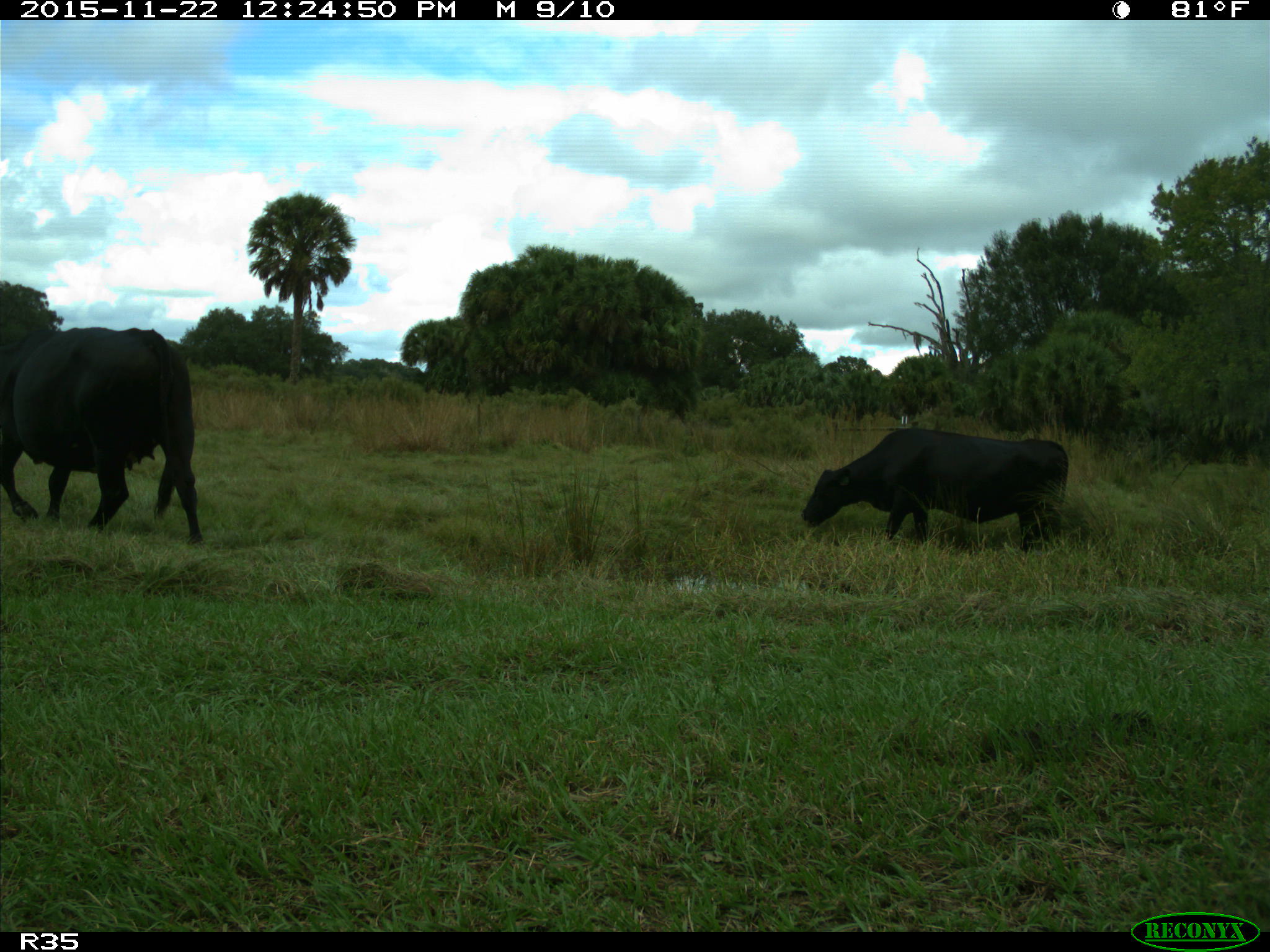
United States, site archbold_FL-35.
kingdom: Animalia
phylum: Chordata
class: Mammalia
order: Artiodactyla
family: Bovidae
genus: Bos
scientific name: Bos taurus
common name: domestic cow